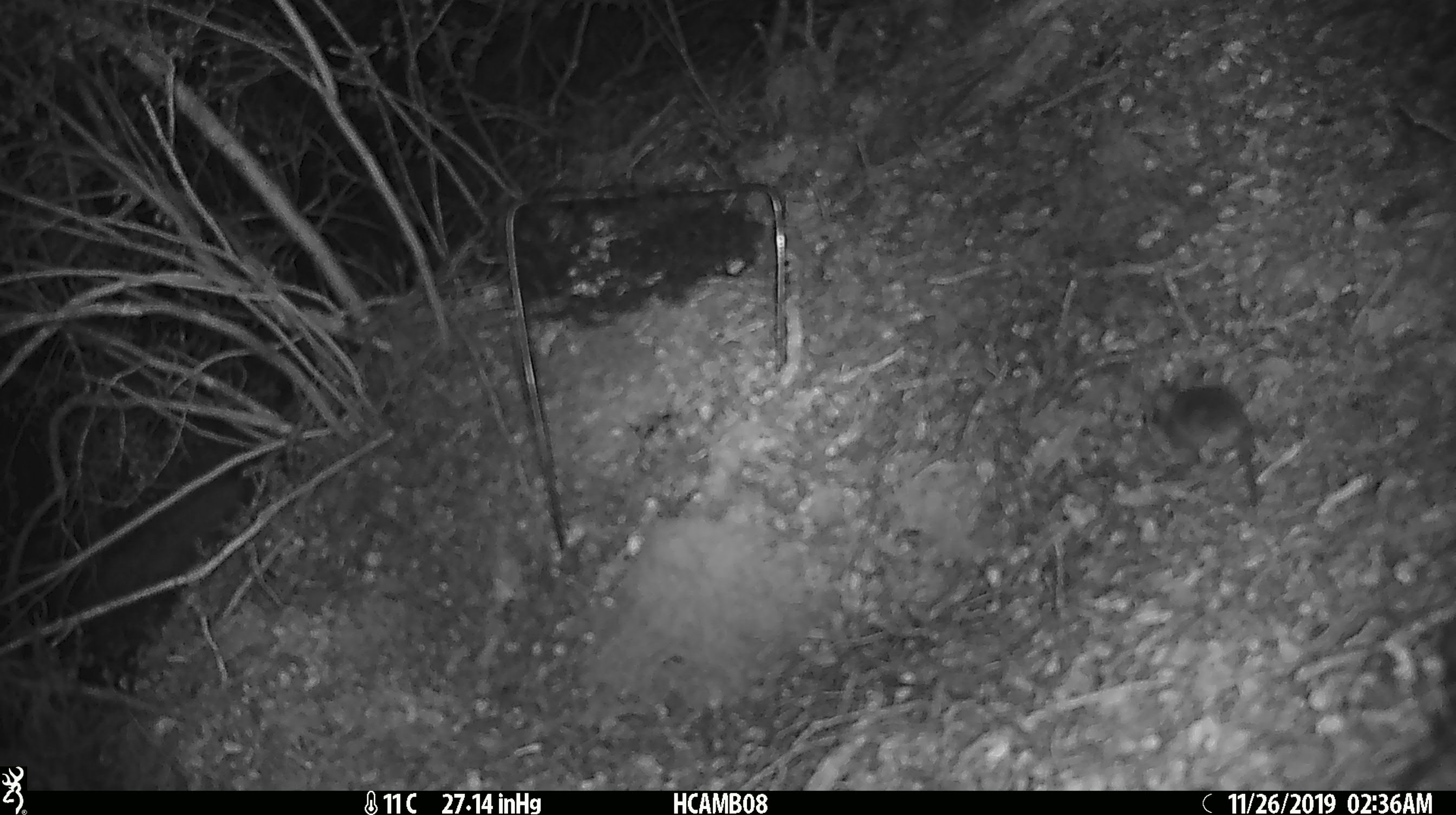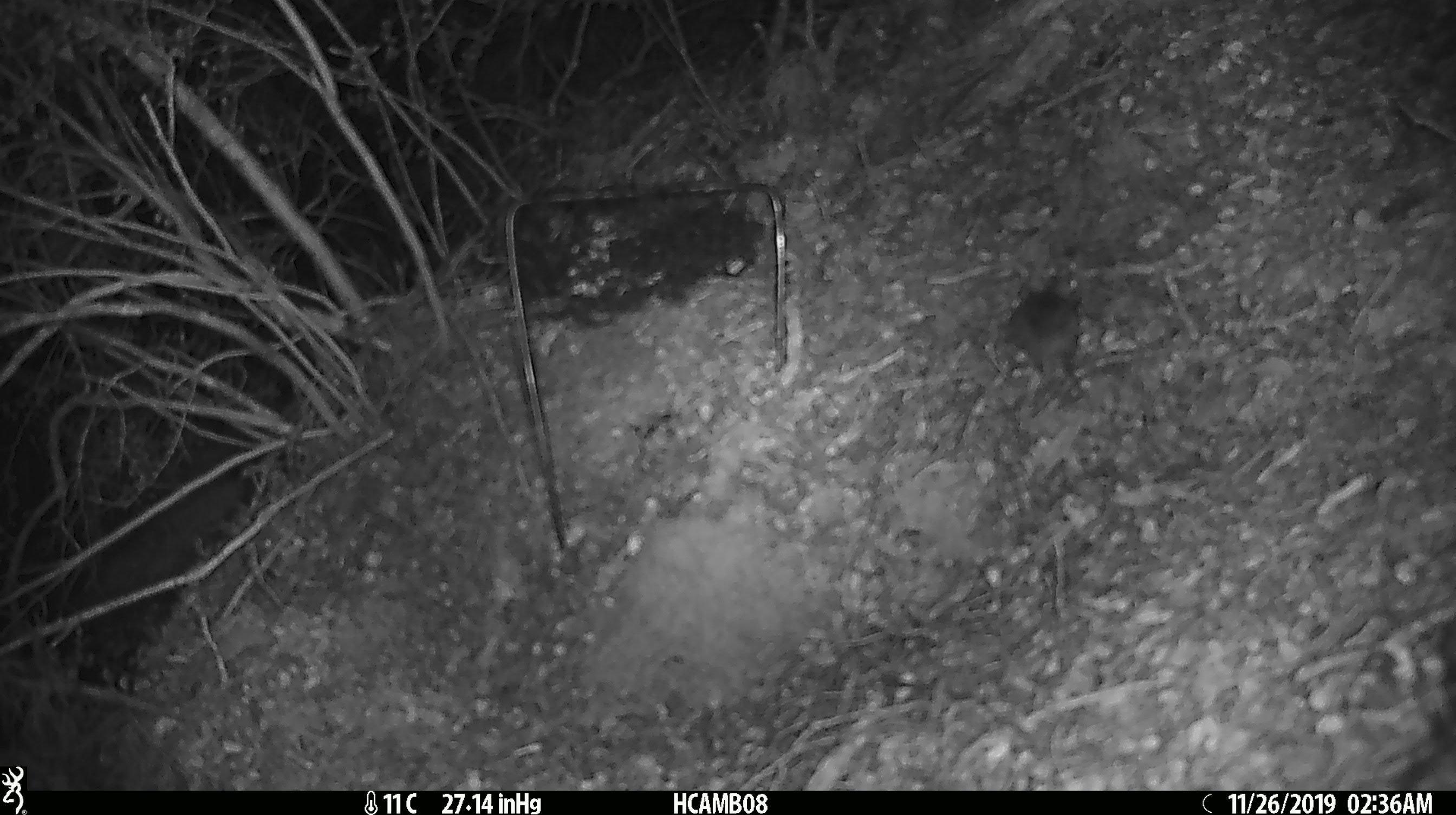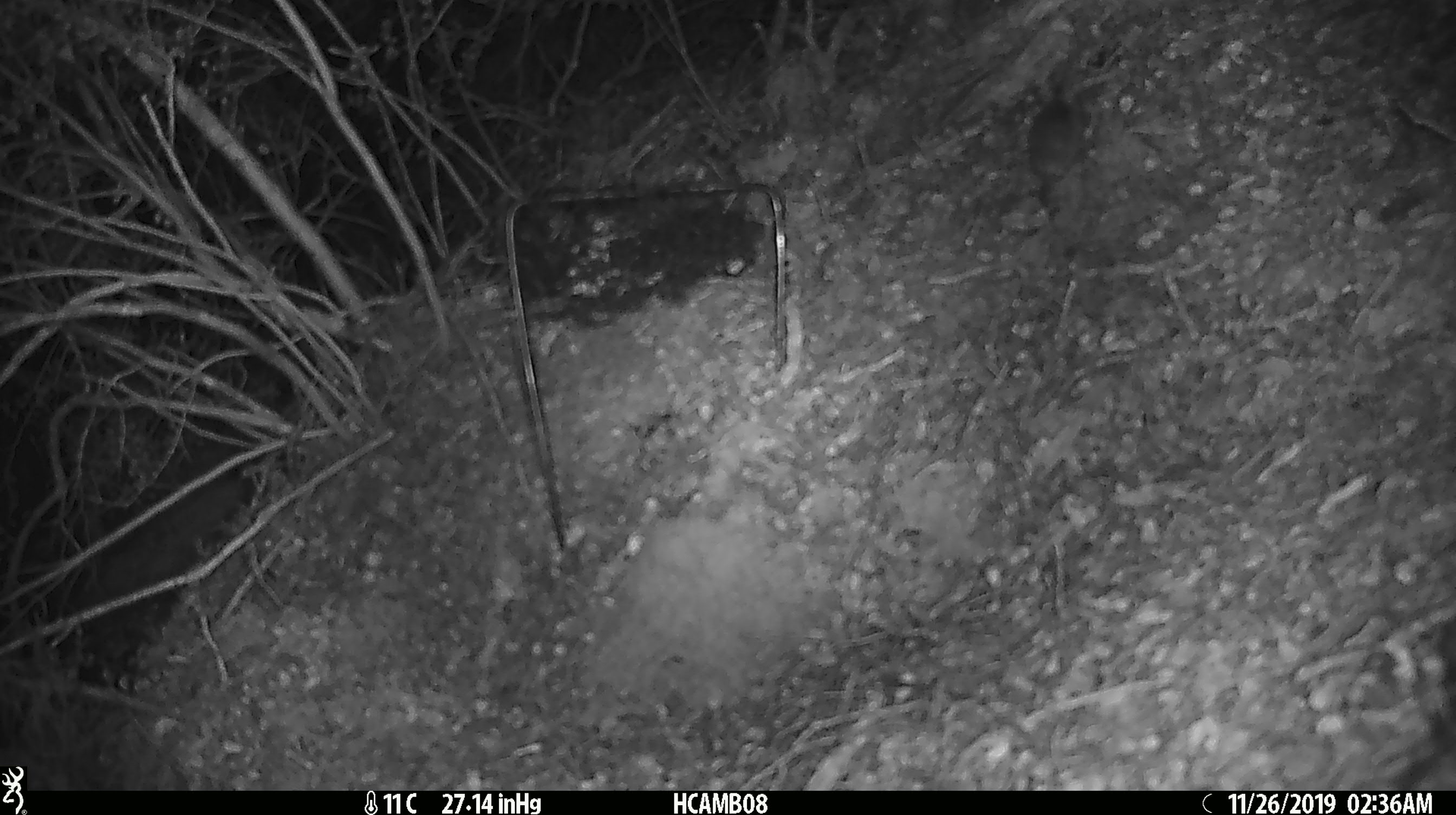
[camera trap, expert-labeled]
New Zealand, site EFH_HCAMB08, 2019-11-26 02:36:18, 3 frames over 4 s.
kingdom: Animalia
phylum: Chordata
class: Mammalia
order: Rodentia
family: Muridae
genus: Mus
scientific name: Mus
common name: mouse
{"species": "mouse (Mus)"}